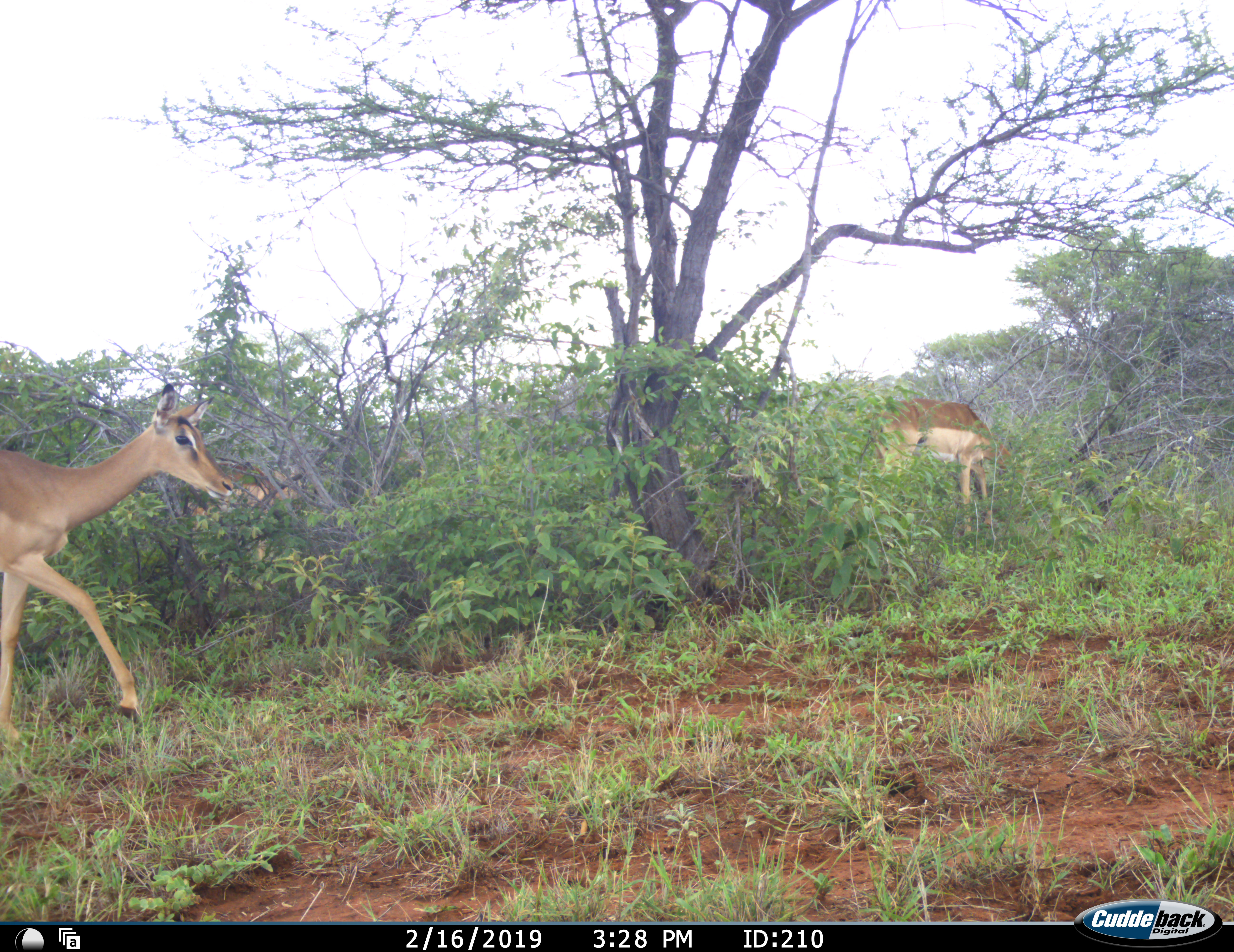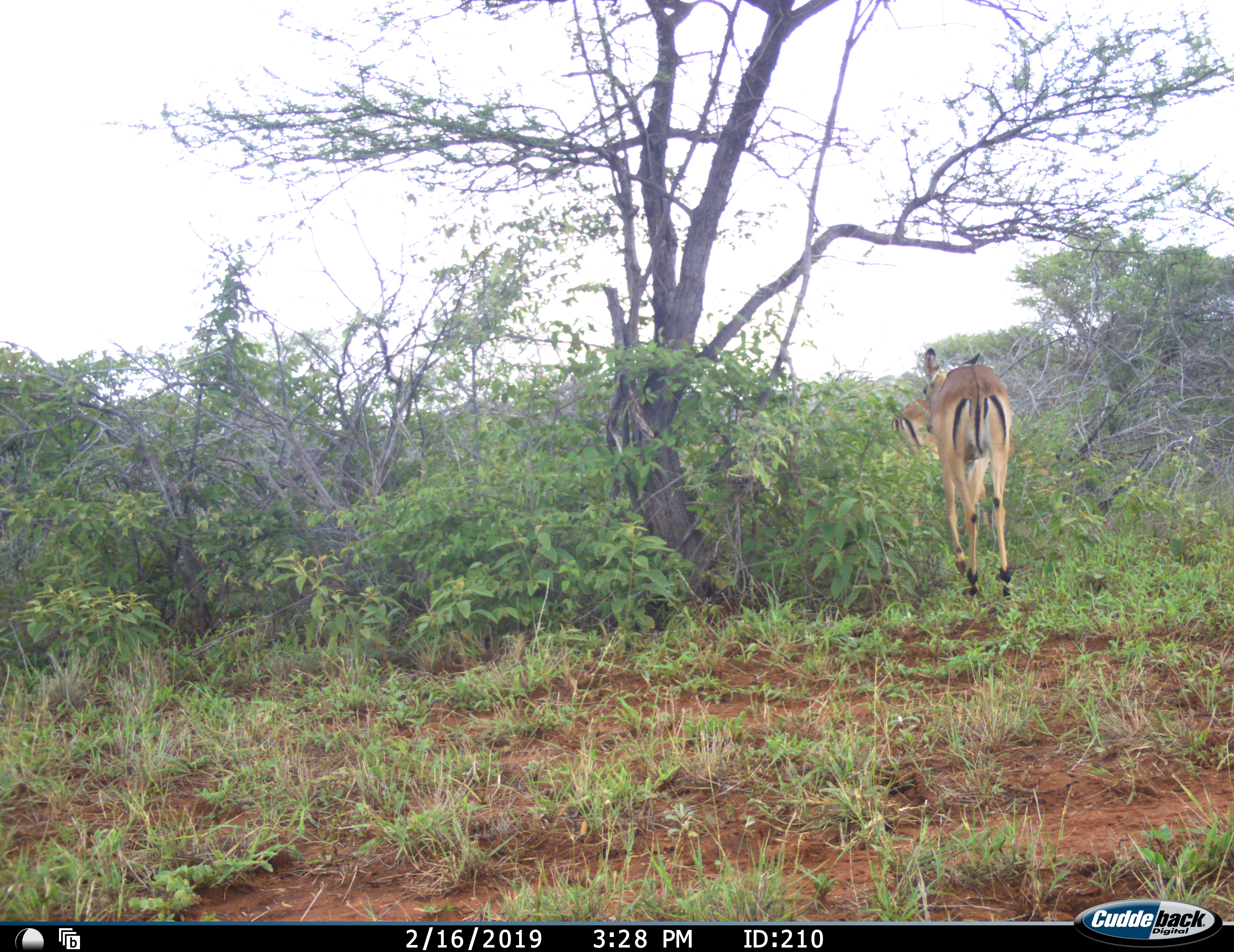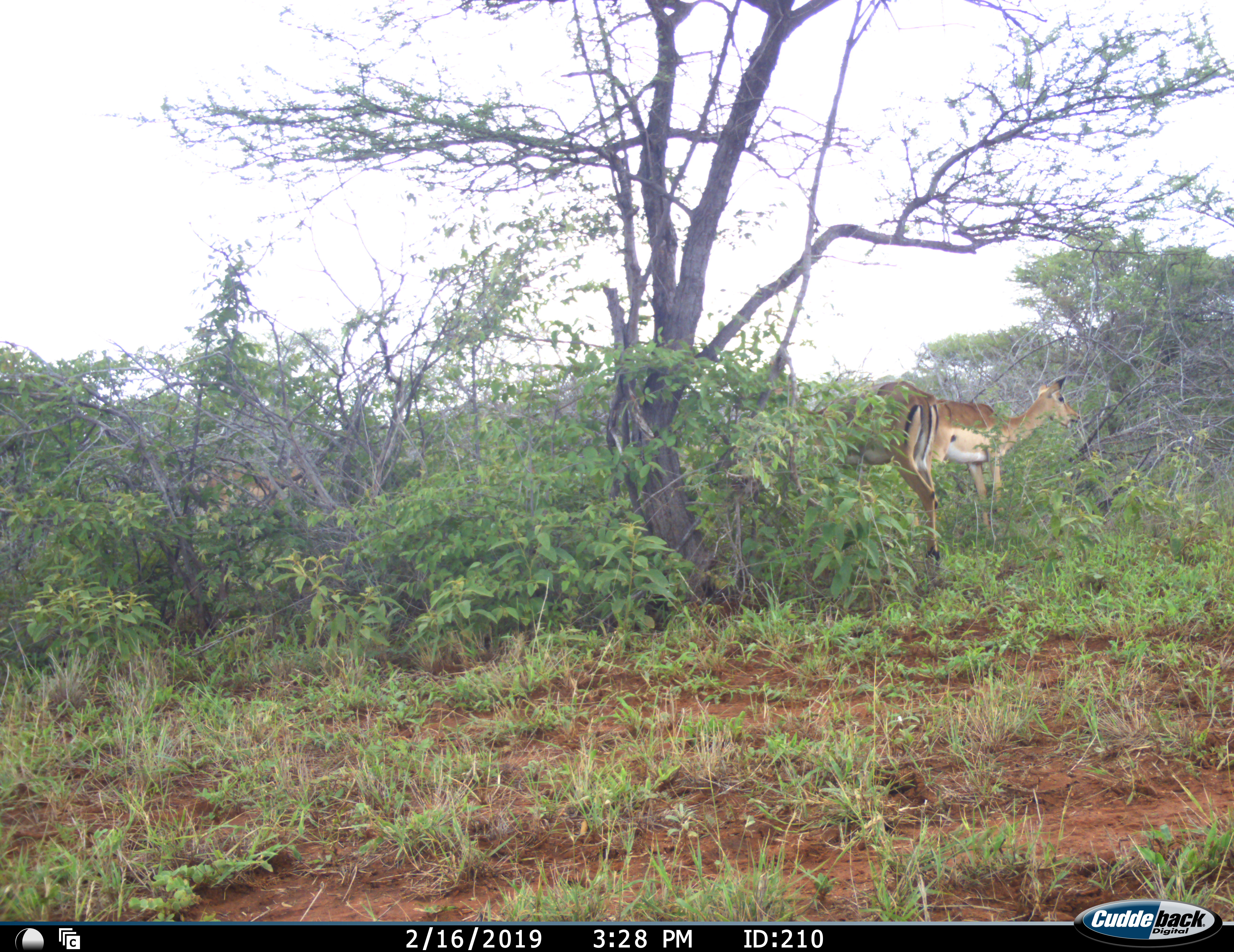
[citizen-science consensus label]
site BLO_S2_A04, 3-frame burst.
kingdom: Animalia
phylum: Chordata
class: Mammalia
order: Artiodactyla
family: Bovidae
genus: Aepyceros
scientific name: Aepyceros melampus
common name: impala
Impala (Aepyceros melampus), count 3. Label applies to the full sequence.